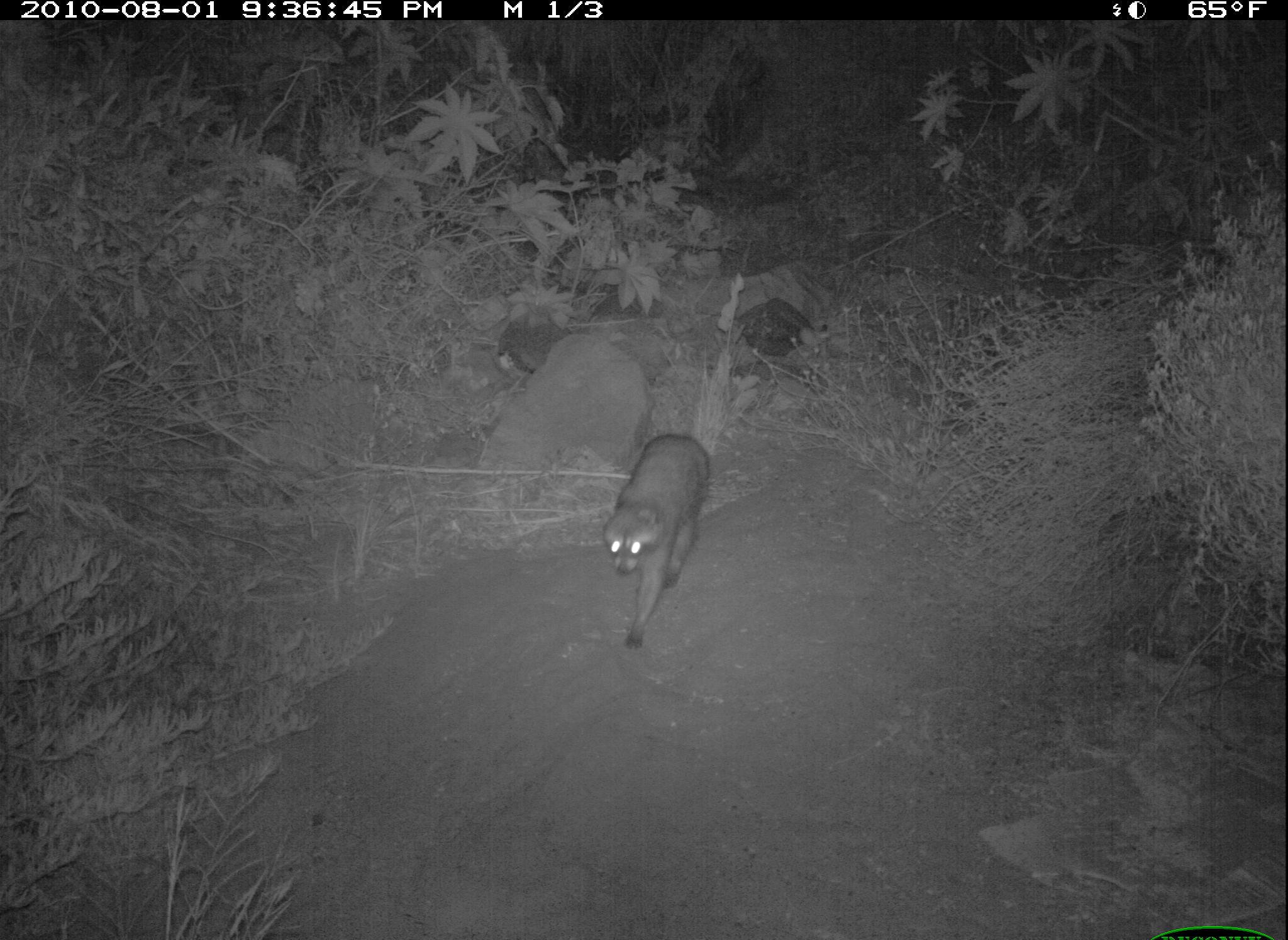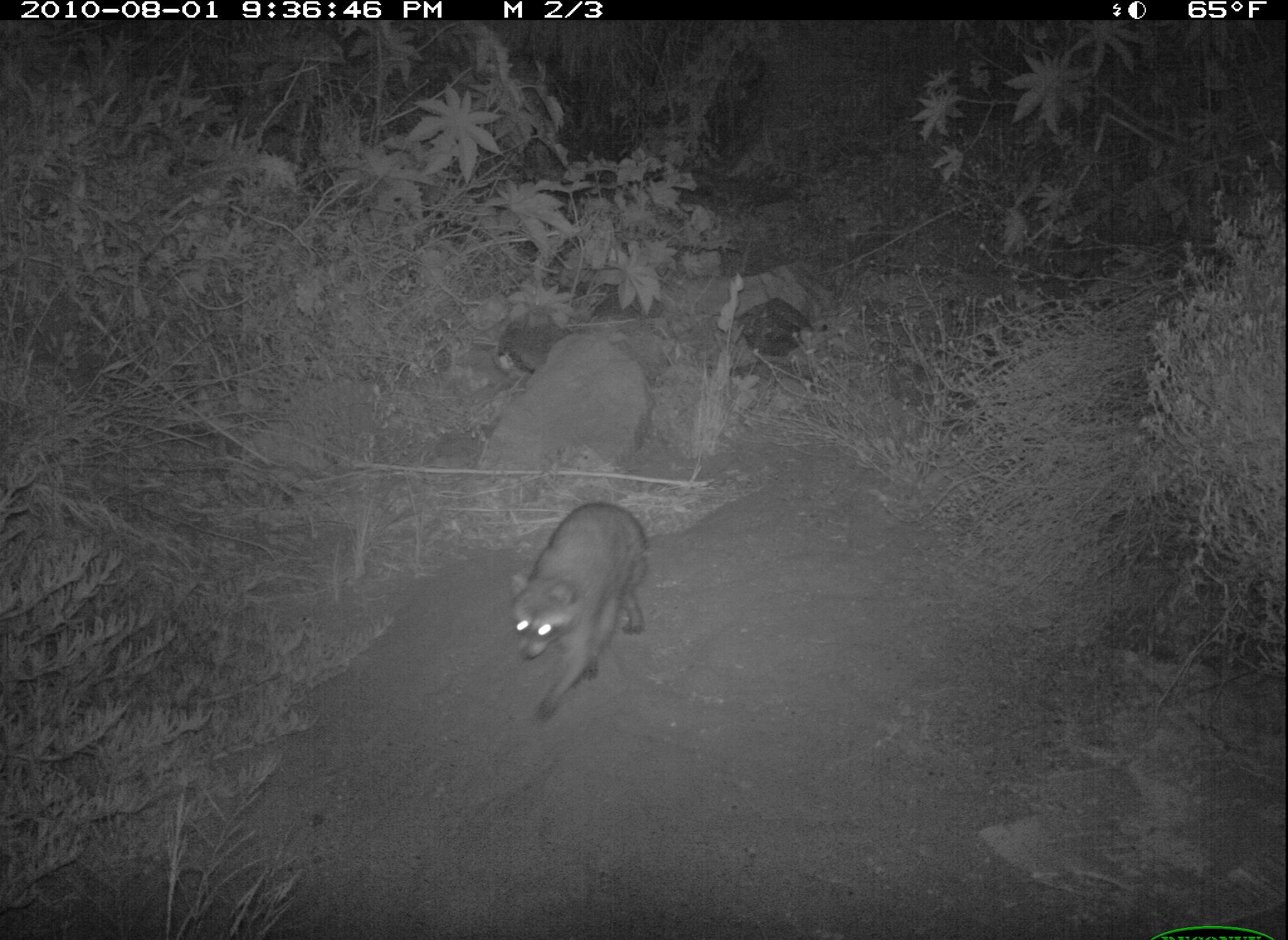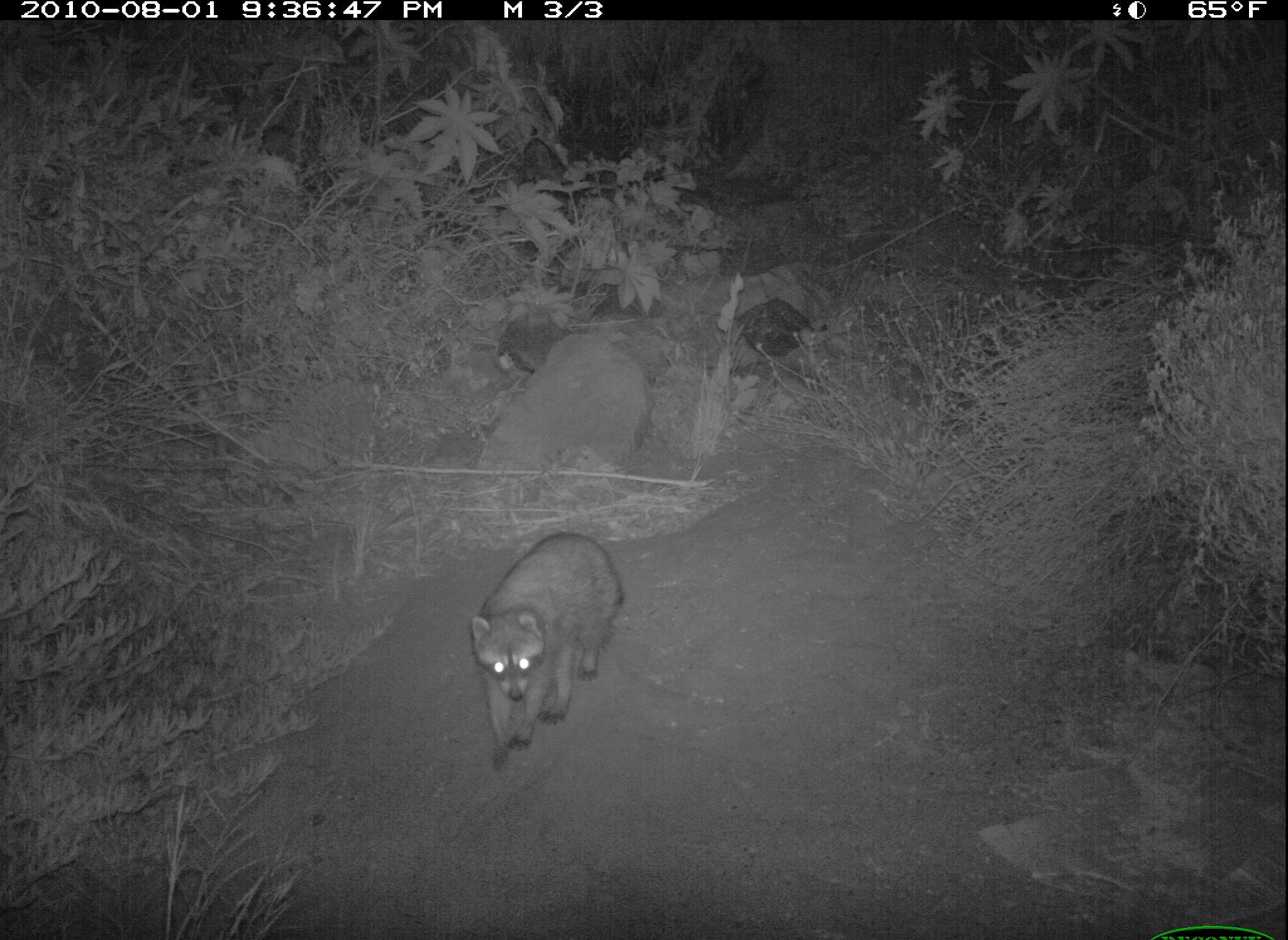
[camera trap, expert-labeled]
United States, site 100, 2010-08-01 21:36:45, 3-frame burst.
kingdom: Animalia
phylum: Chordata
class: Mammalia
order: Carnivora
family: Procyonidae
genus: Procyon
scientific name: Procyon lotor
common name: raccoon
Raccoon (Procyon lotor).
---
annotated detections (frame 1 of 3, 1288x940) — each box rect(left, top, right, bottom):
raccoon: rect(597, 425, 737, 656)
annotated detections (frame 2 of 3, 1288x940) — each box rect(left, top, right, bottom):
raccoon: rect(486, 498, 667, 730)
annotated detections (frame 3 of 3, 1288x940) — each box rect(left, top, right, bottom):
raccoon: rect(459, 519, 638, 783)